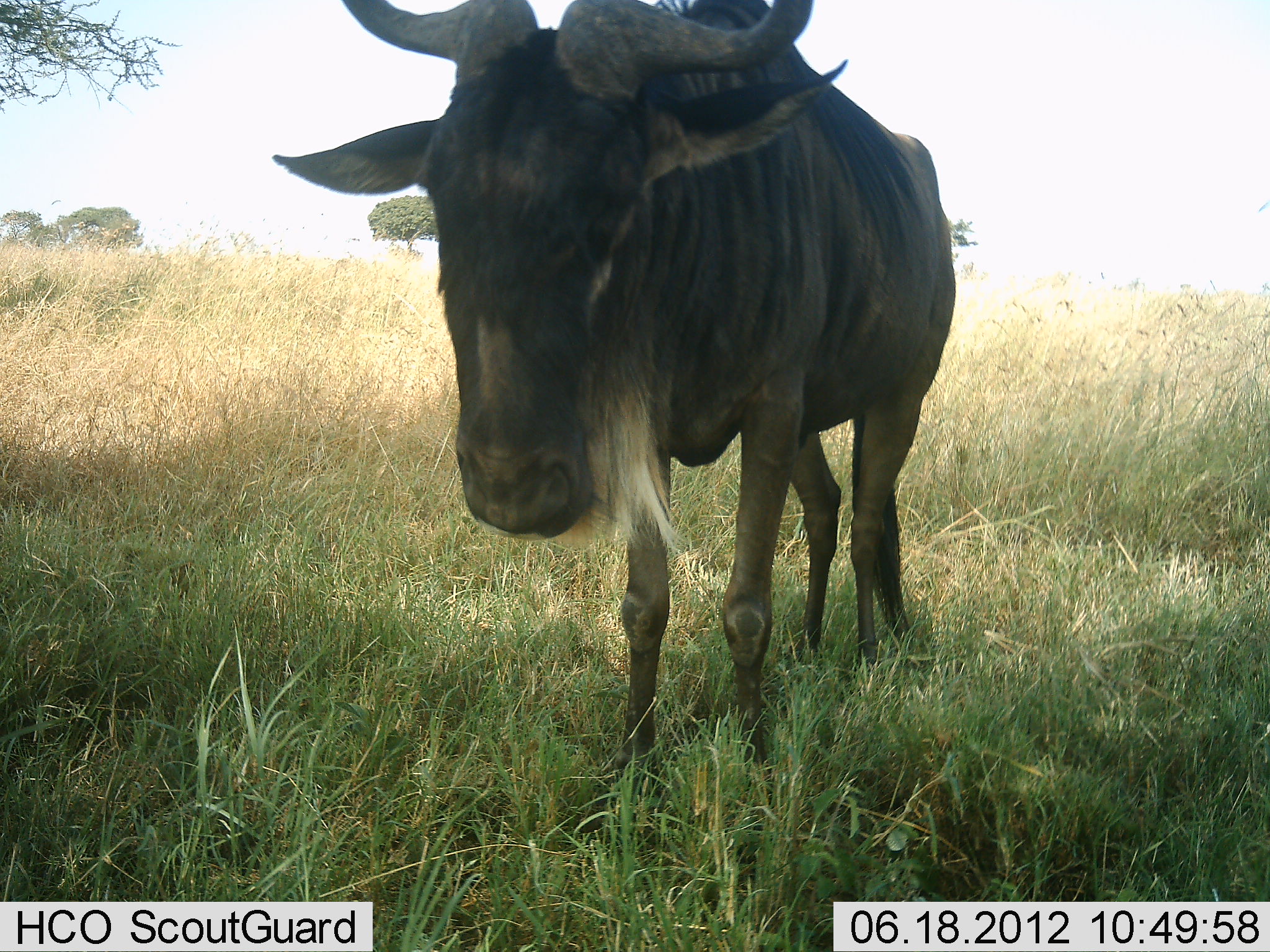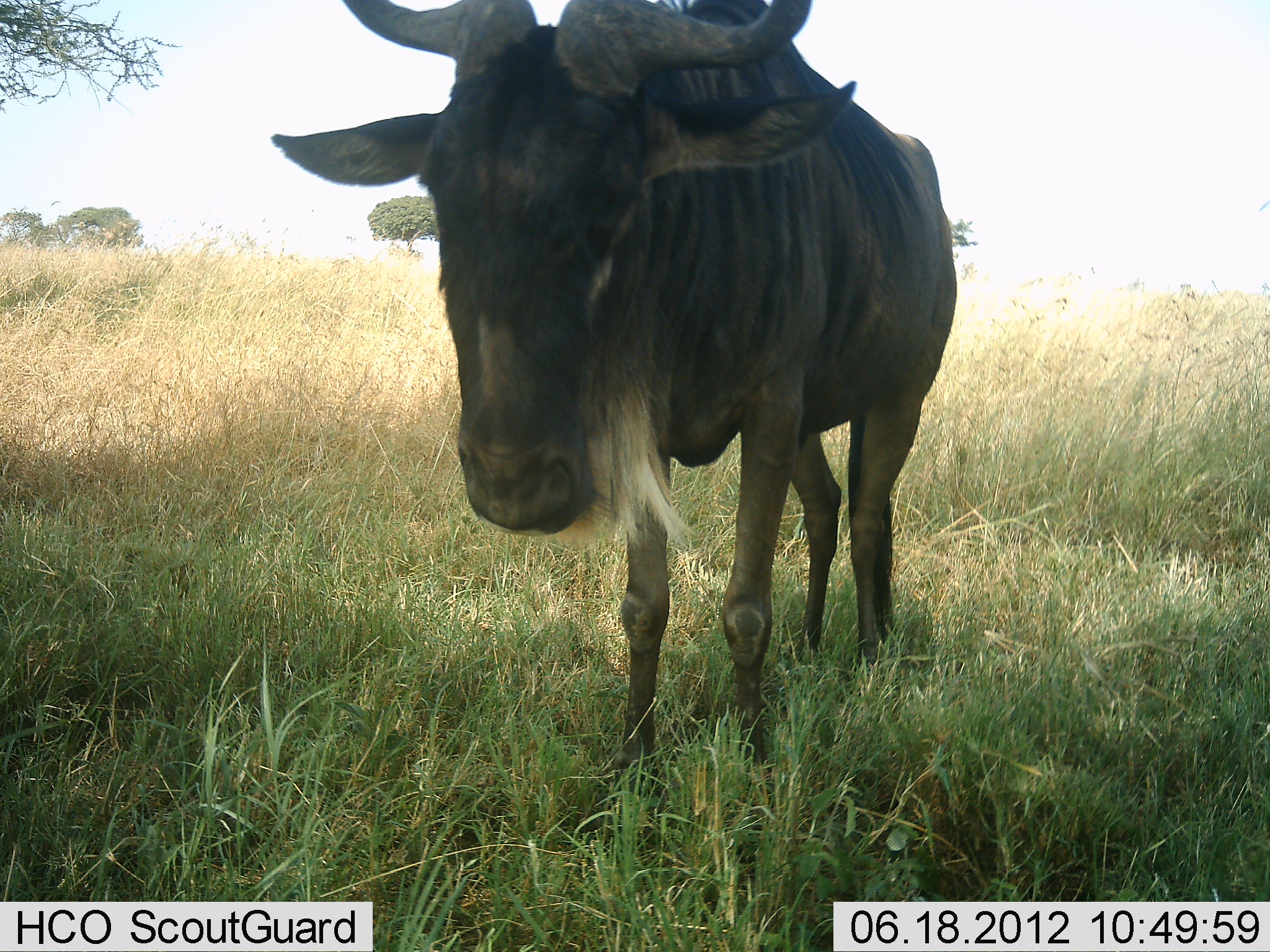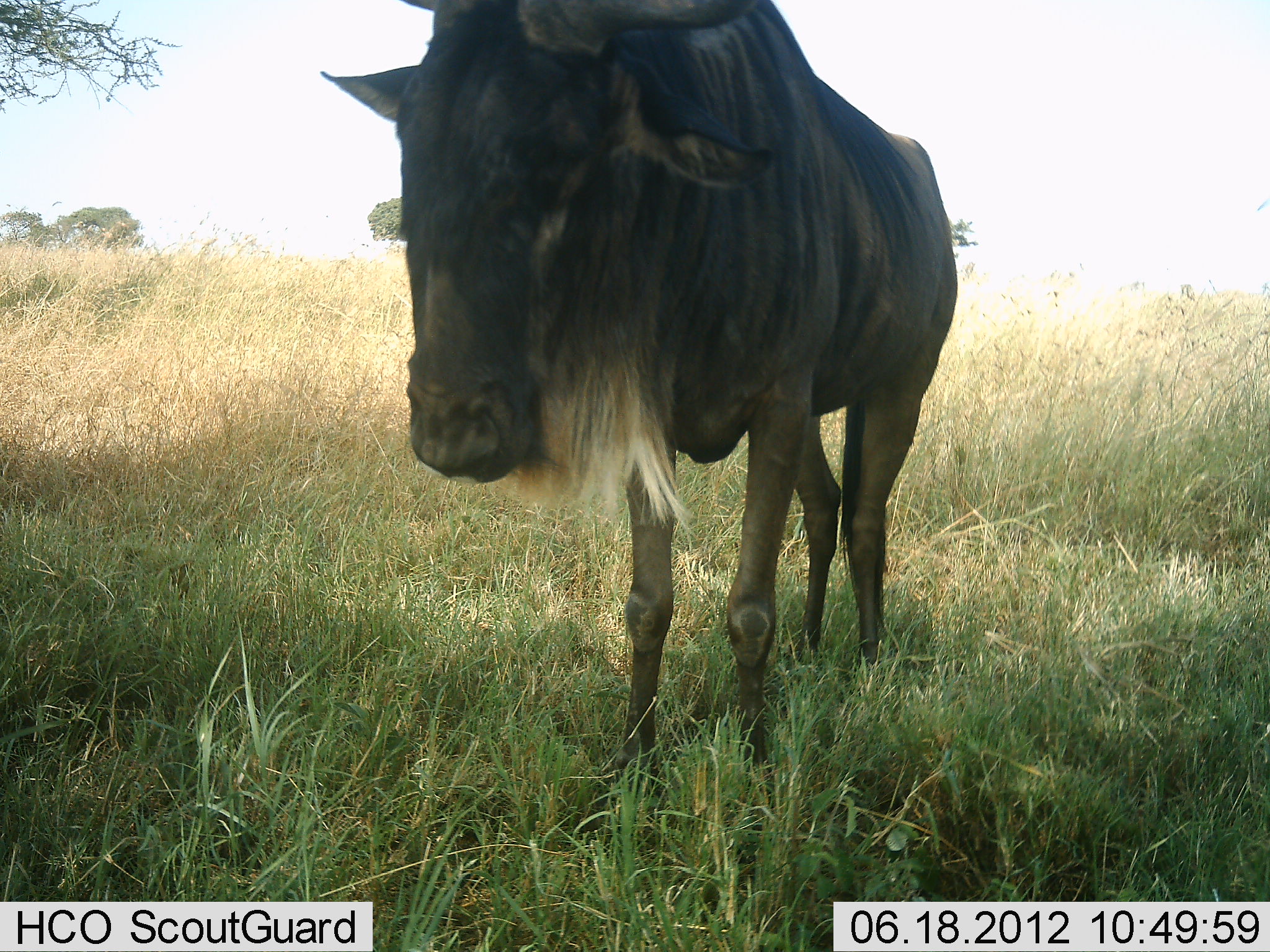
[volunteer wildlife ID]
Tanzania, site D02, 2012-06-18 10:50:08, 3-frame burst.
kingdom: Animalia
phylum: Chordata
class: Mammalia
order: Artiodactyla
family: Bovidae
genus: Connochaetes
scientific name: Connochaetes taurinus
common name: blue wildebeest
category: wildebeest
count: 1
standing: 100%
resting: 0%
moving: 0%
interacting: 0%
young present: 0%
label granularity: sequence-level